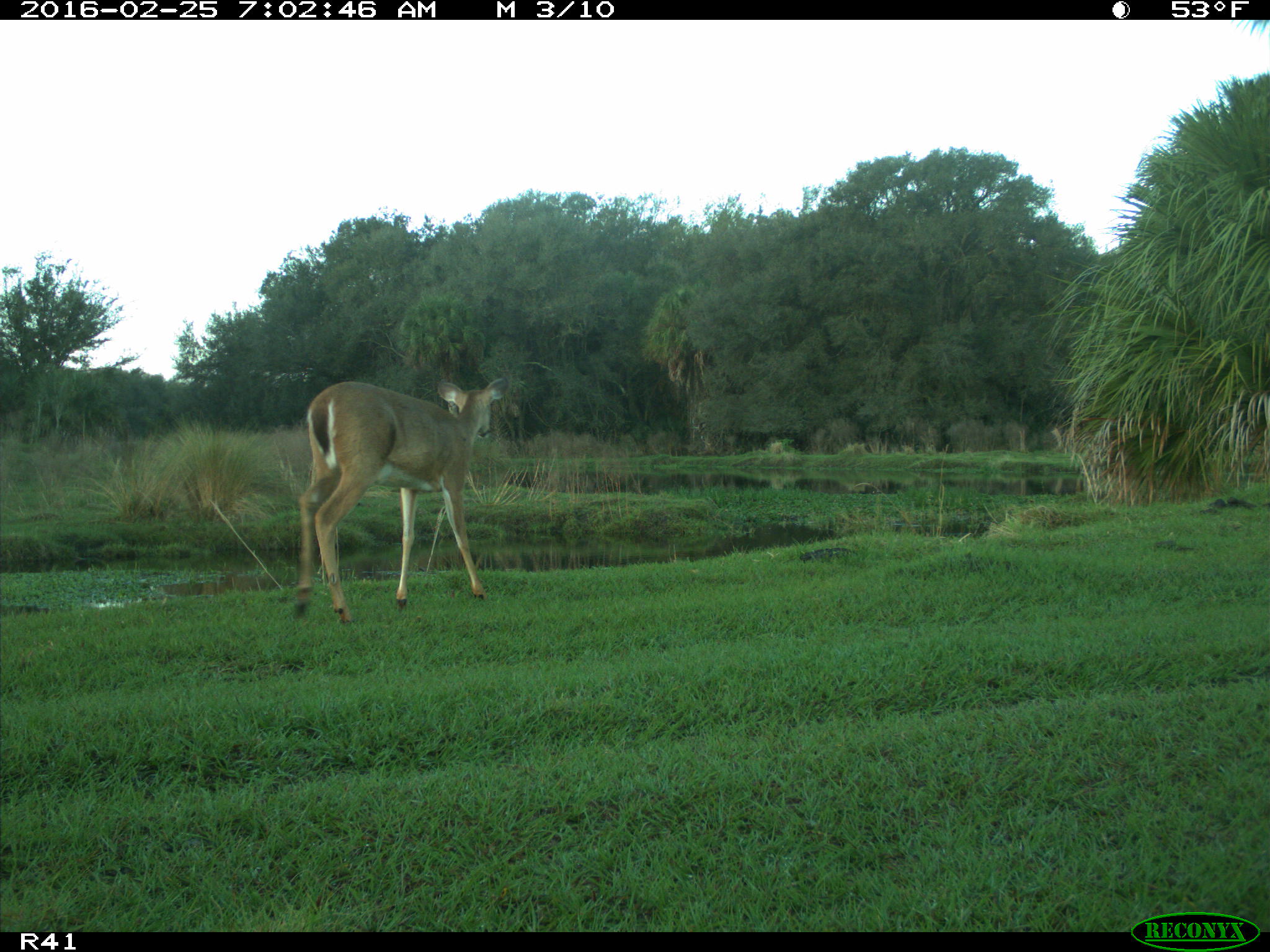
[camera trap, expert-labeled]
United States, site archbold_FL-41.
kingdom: Animalia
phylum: Chordata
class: Mammalia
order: Artiodactyla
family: Cervidae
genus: Odocoileus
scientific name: Odocoileus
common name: deer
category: unidentified deer